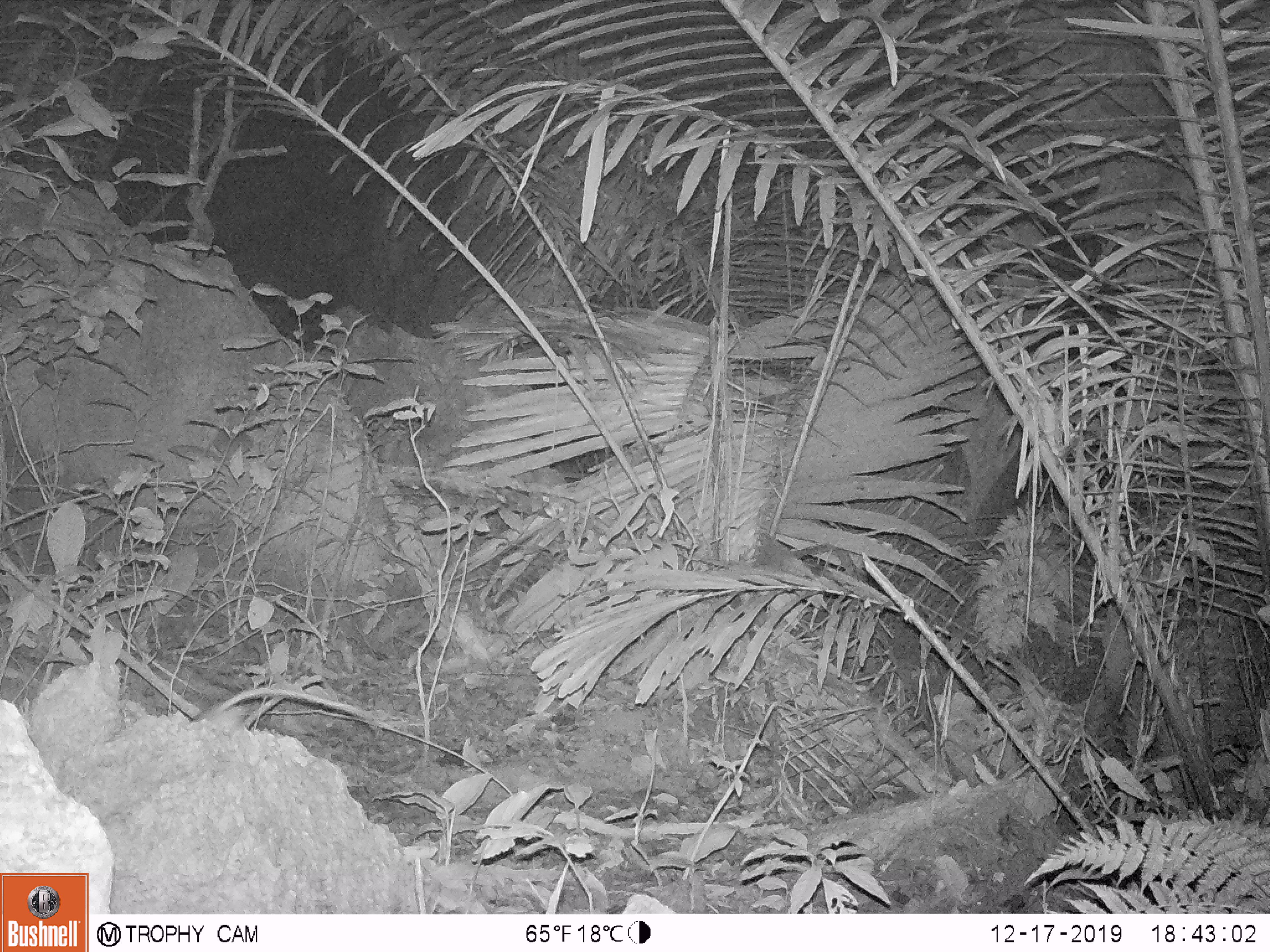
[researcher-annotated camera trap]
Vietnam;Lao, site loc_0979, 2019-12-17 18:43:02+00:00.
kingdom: Animalia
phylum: Chordata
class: Mammalia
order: Rodentia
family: Muridae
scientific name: Muridae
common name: old-world mice and rats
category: unidentified murid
Unidentified murid (old-world mice and rats) (Muridae). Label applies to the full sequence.